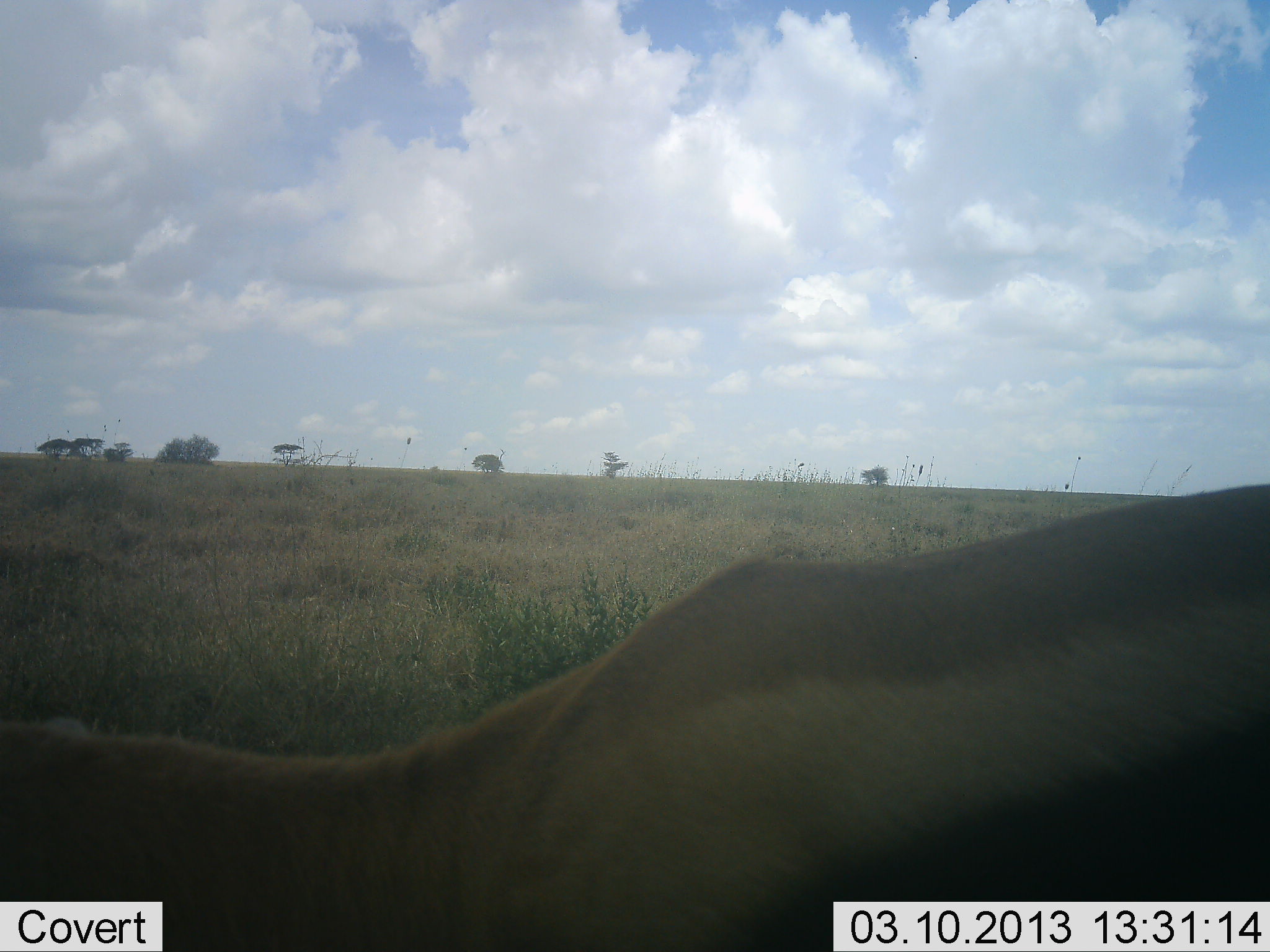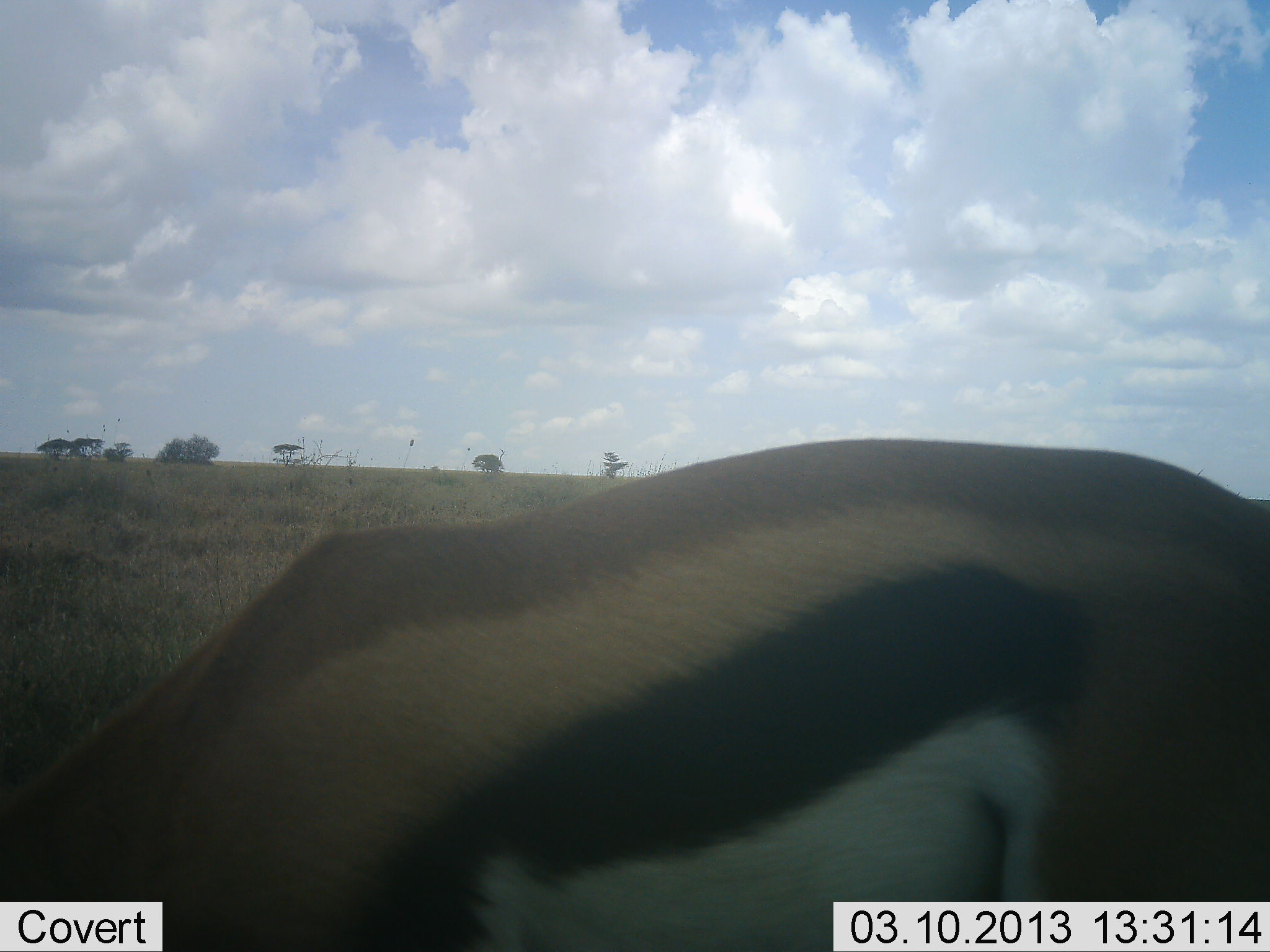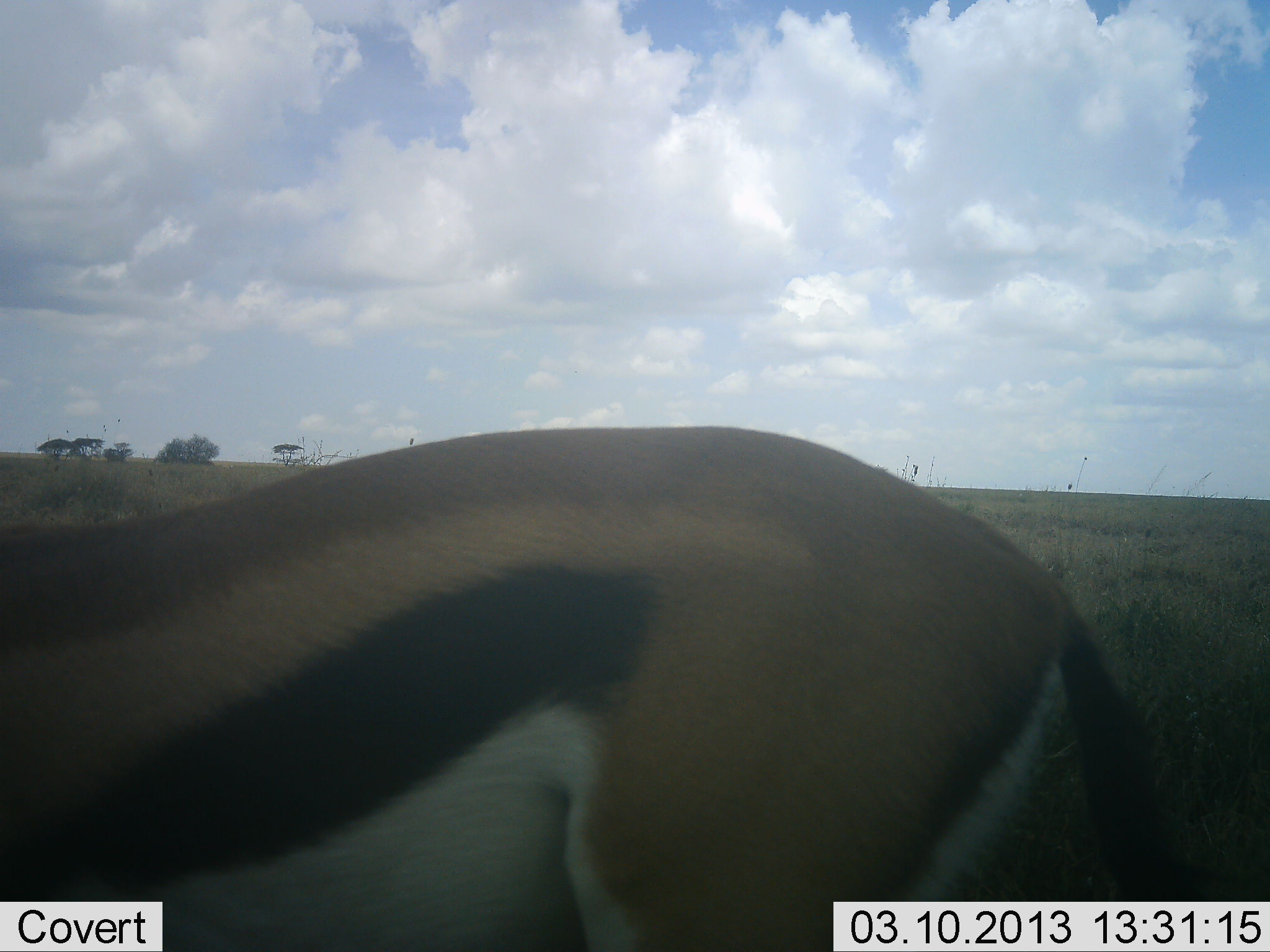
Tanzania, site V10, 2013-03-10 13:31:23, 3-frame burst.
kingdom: Animalia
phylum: Chordata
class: Mammalia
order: Artiodactyla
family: Bovidae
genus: Eudorcas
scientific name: Eudorcas thomsonii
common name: thomson's gazelle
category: gazellethomsons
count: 1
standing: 14%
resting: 0%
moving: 50%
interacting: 0%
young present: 0%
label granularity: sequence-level